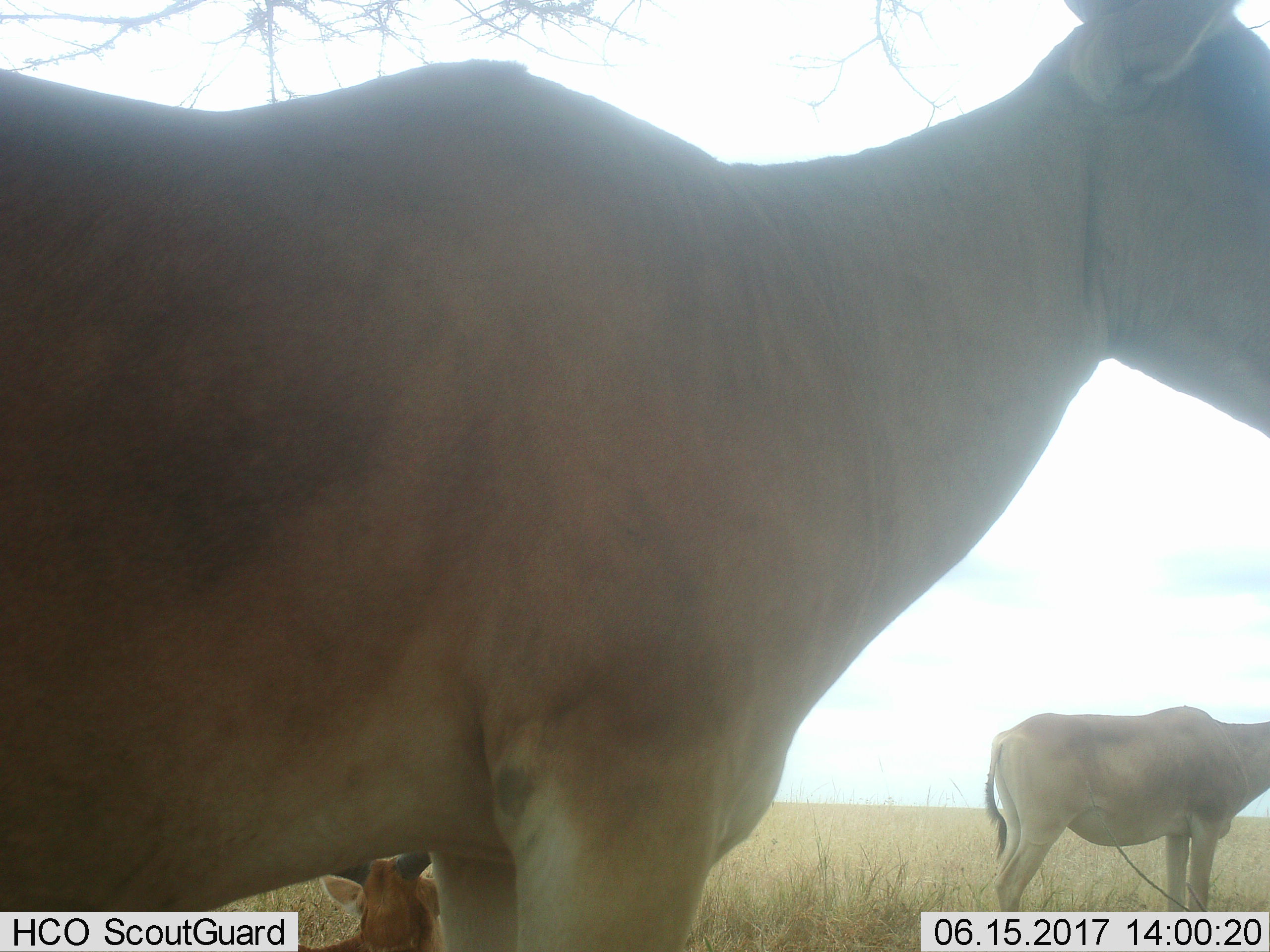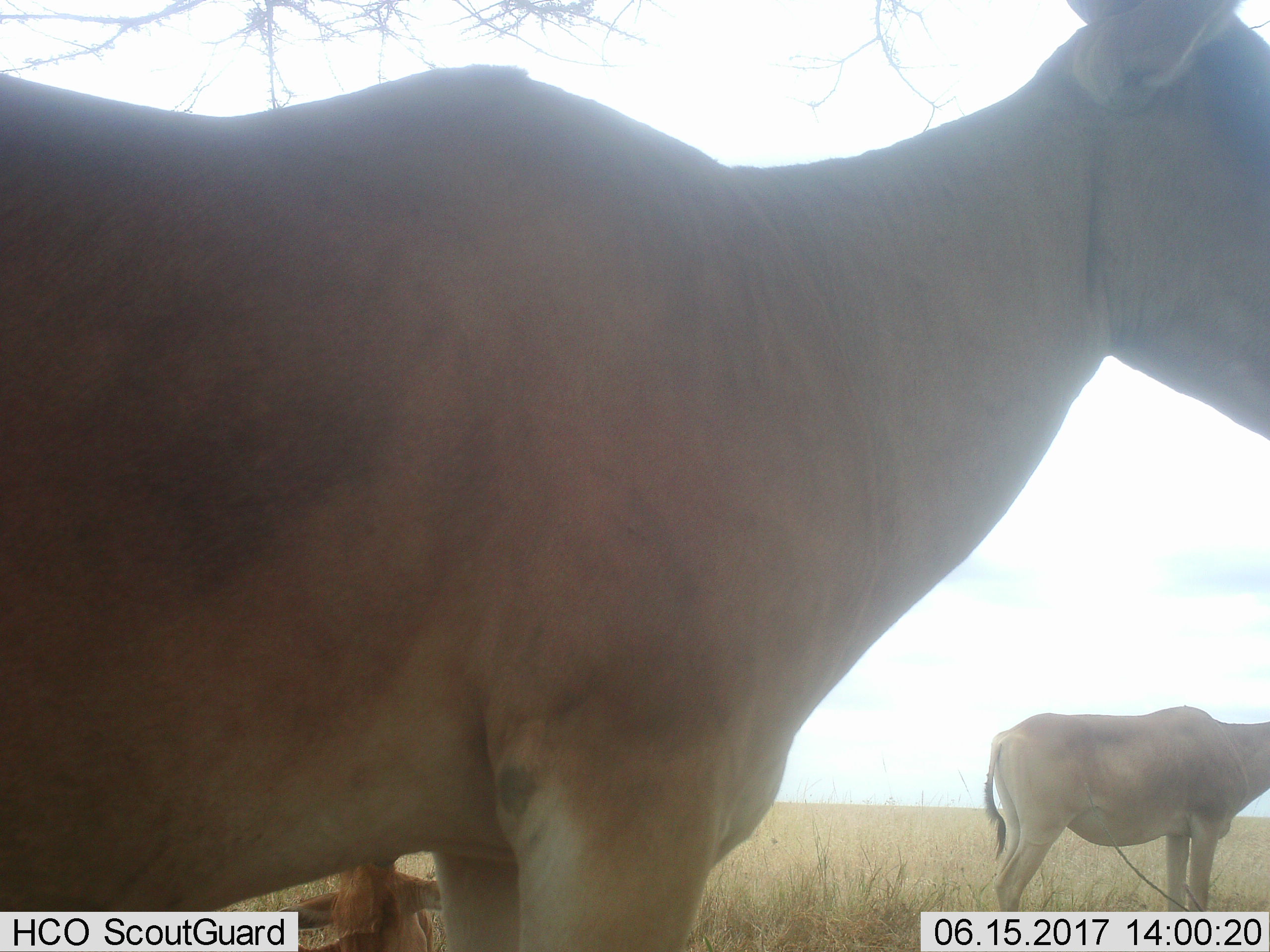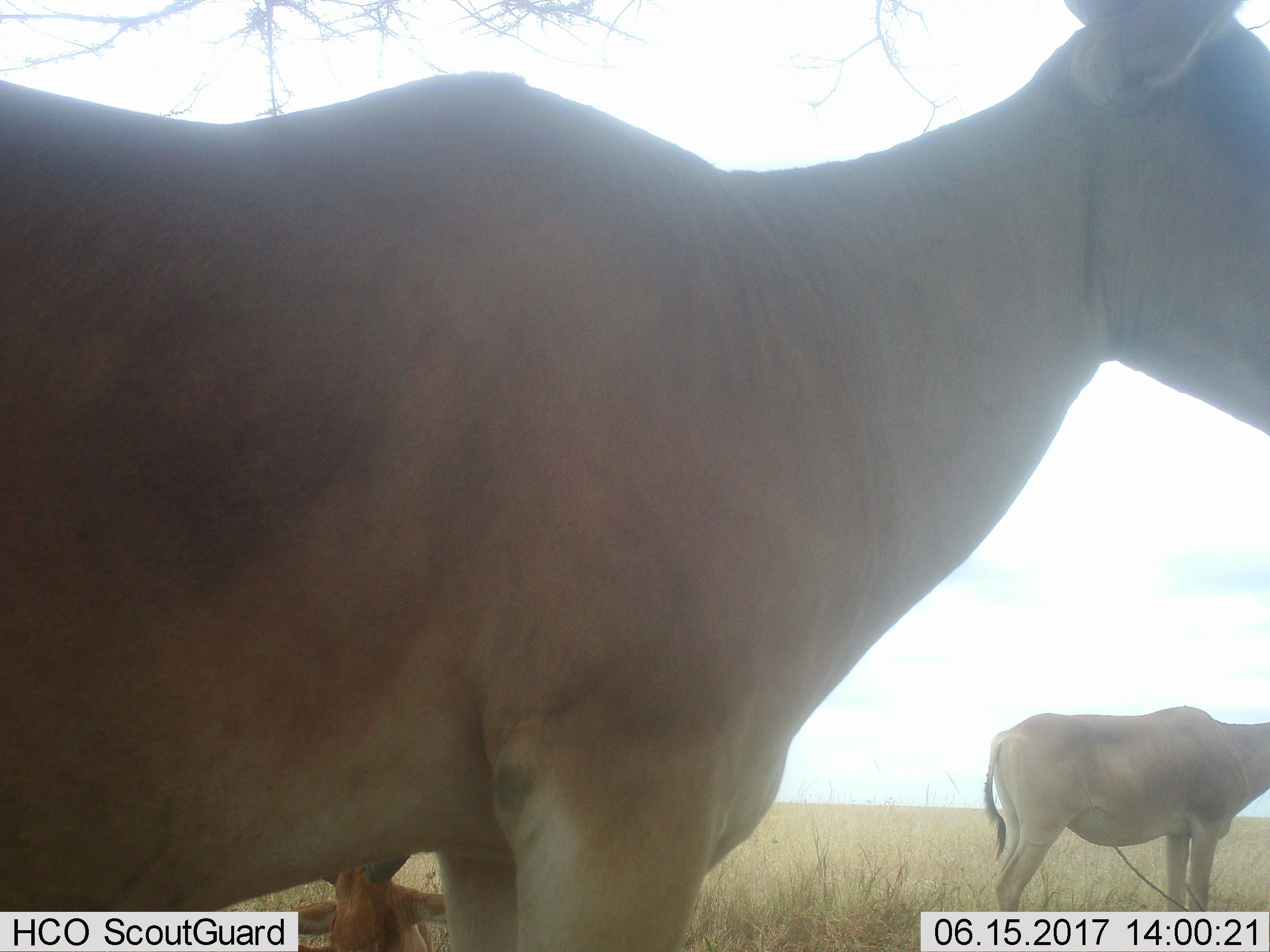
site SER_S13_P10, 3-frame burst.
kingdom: Animalia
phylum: Chordata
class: Mammalia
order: Artiodactyla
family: Bovidae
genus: Alcelaphus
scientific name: Alcelaphus buselaphus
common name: hartebeest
Hartebeest (Alcelaphus buselaphus), count 3. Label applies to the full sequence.